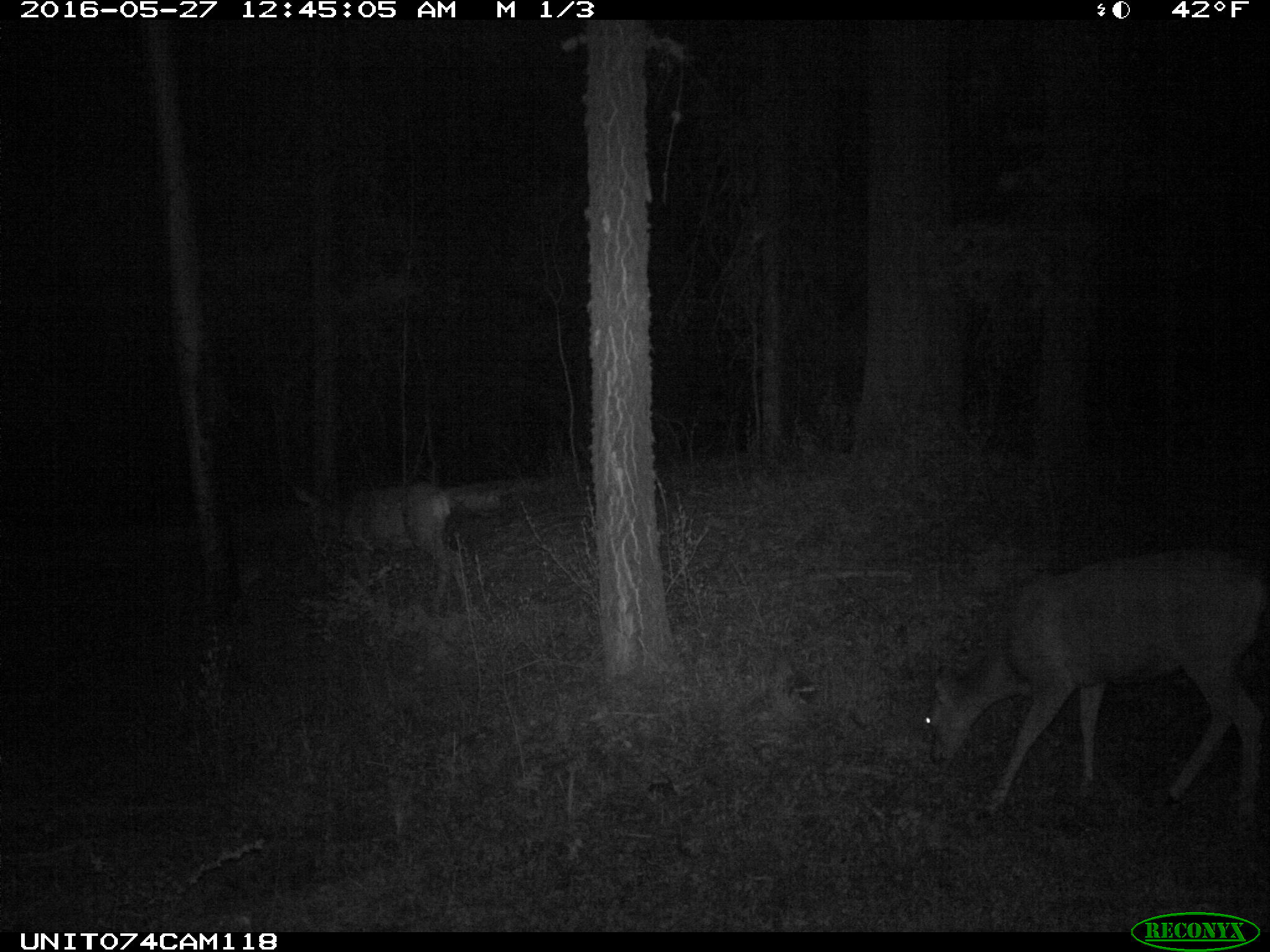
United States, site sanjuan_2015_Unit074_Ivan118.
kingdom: Animalia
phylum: Chordata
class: Mammalia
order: Artiodactyla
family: Cervidae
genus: Odocoileus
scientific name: Odocoileus hemionus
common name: mule deer